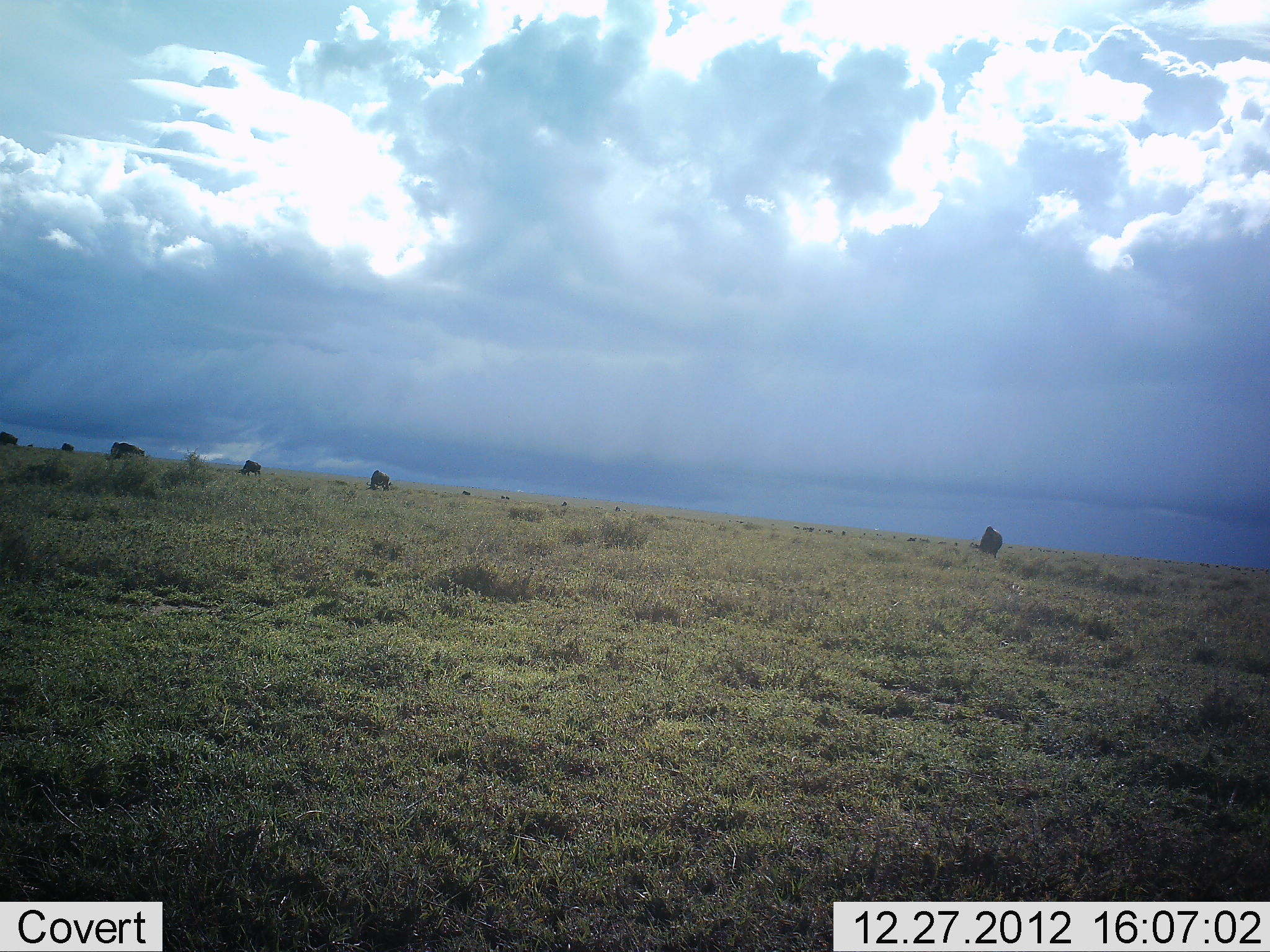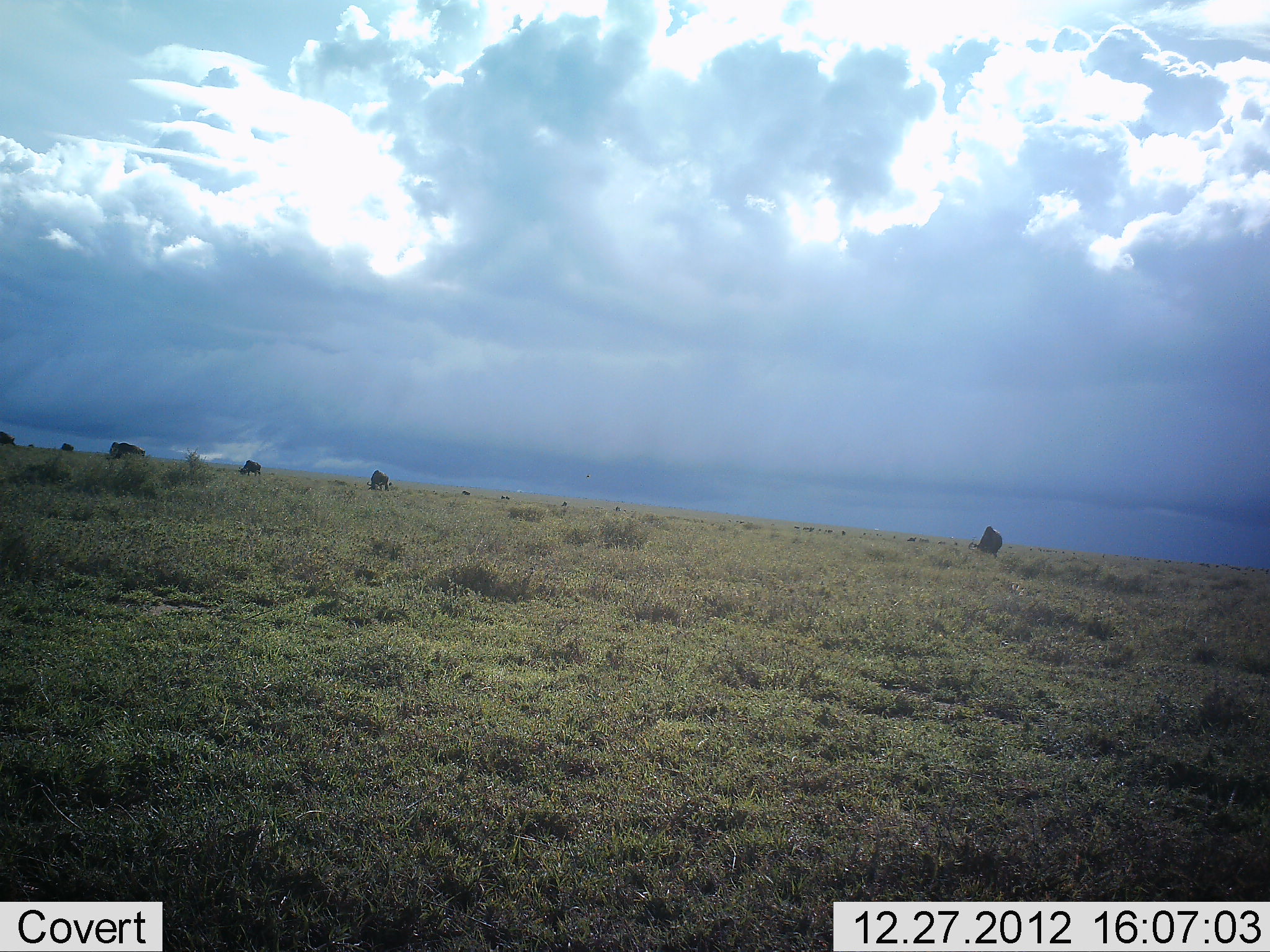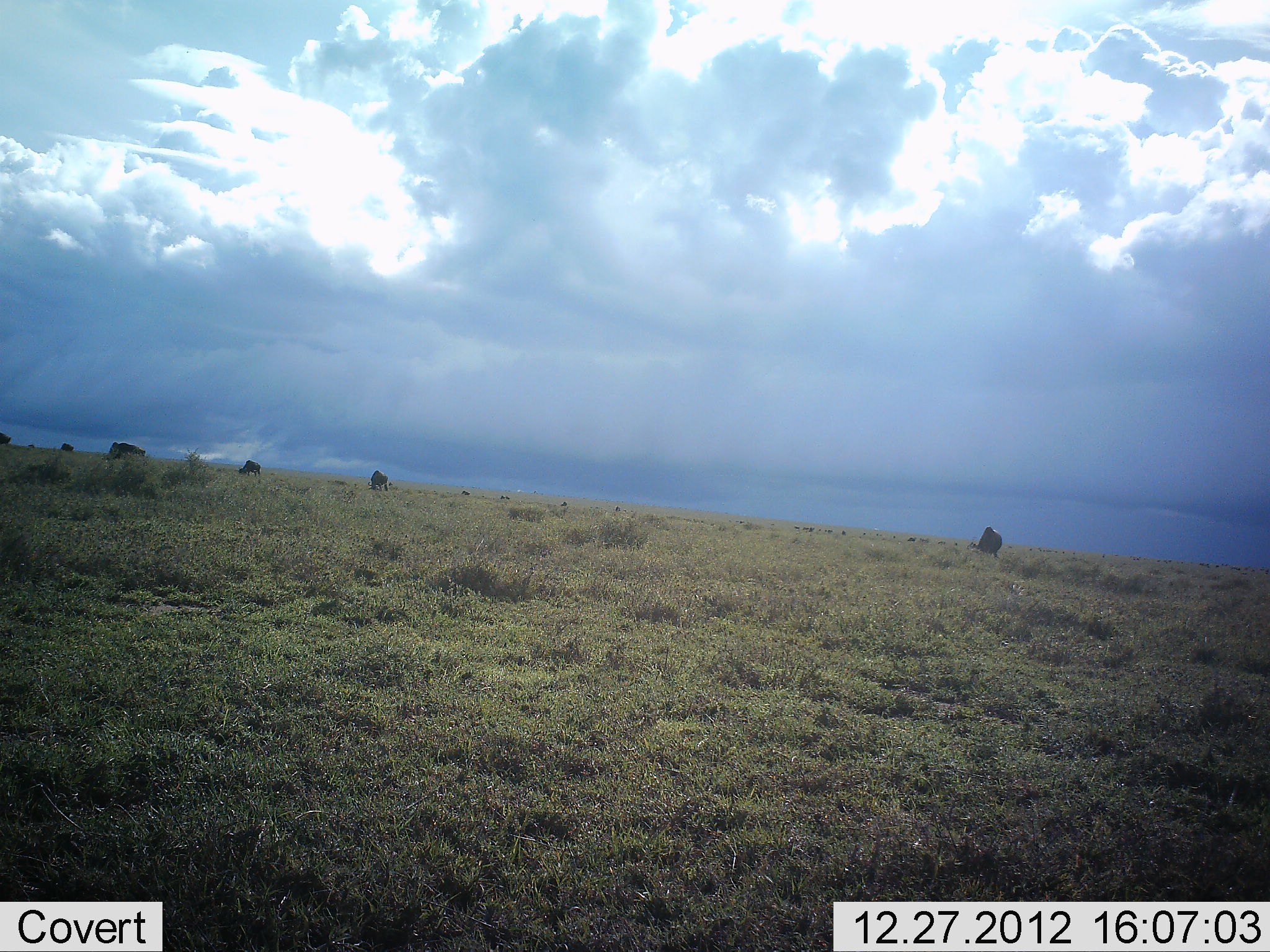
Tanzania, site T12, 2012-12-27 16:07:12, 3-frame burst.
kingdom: Animalia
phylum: Chordata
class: Mammalia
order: Artiodactyla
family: Bovidae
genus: Connochaetes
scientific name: Connochaetes taurinus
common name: blue wildebeest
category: wildebeest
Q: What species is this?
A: Wildebeest (blue wildebeest) (Connochaetes taurinus).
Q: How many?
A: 6.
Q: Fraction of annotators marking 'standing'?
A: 12%.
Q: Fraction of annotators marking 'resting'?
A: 0%.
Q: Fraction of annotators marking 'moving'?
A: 0%.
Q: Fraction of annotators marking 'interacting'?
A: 0%.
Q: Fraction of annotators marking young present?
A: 0%.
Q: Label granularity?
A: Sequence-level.